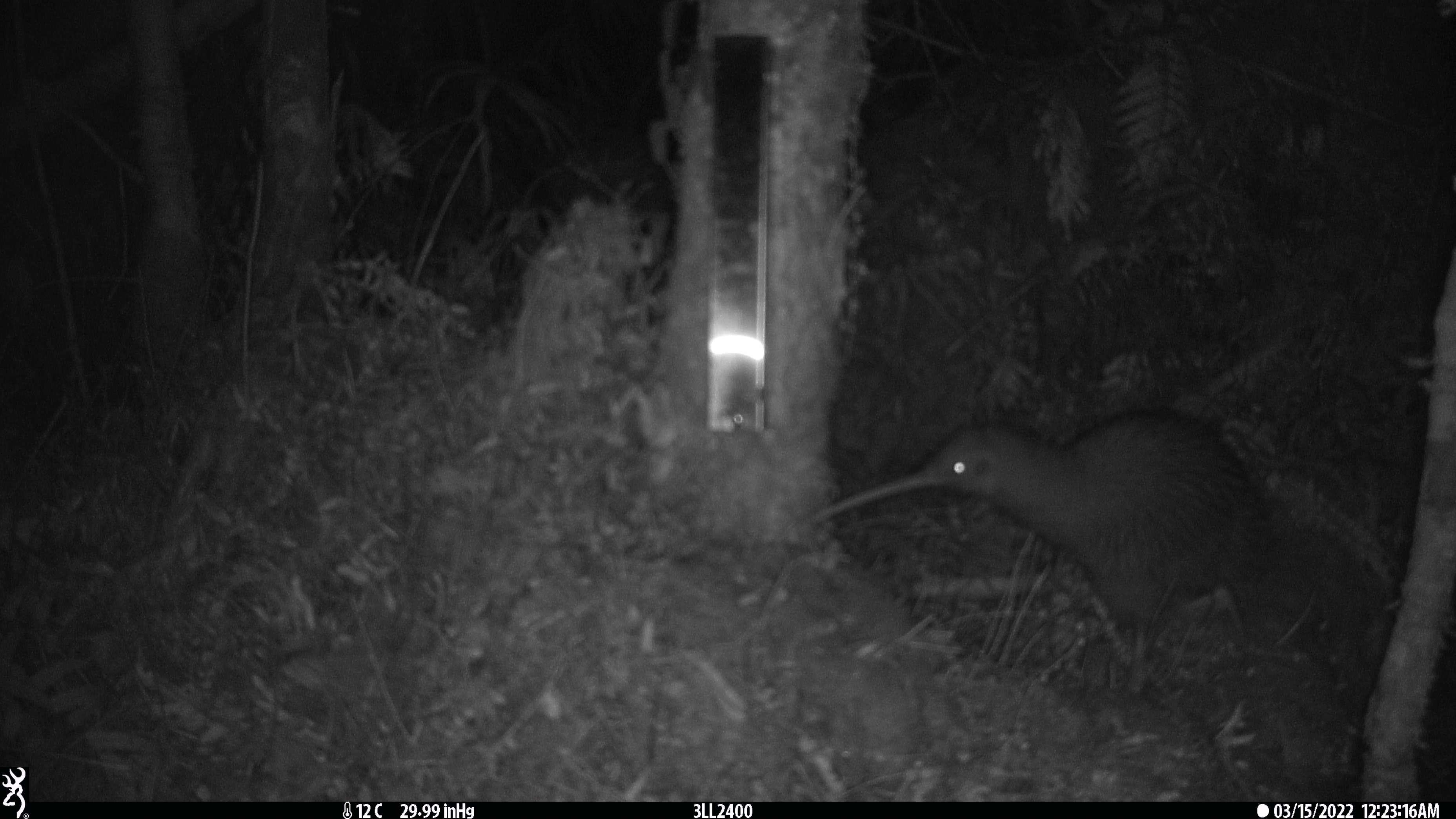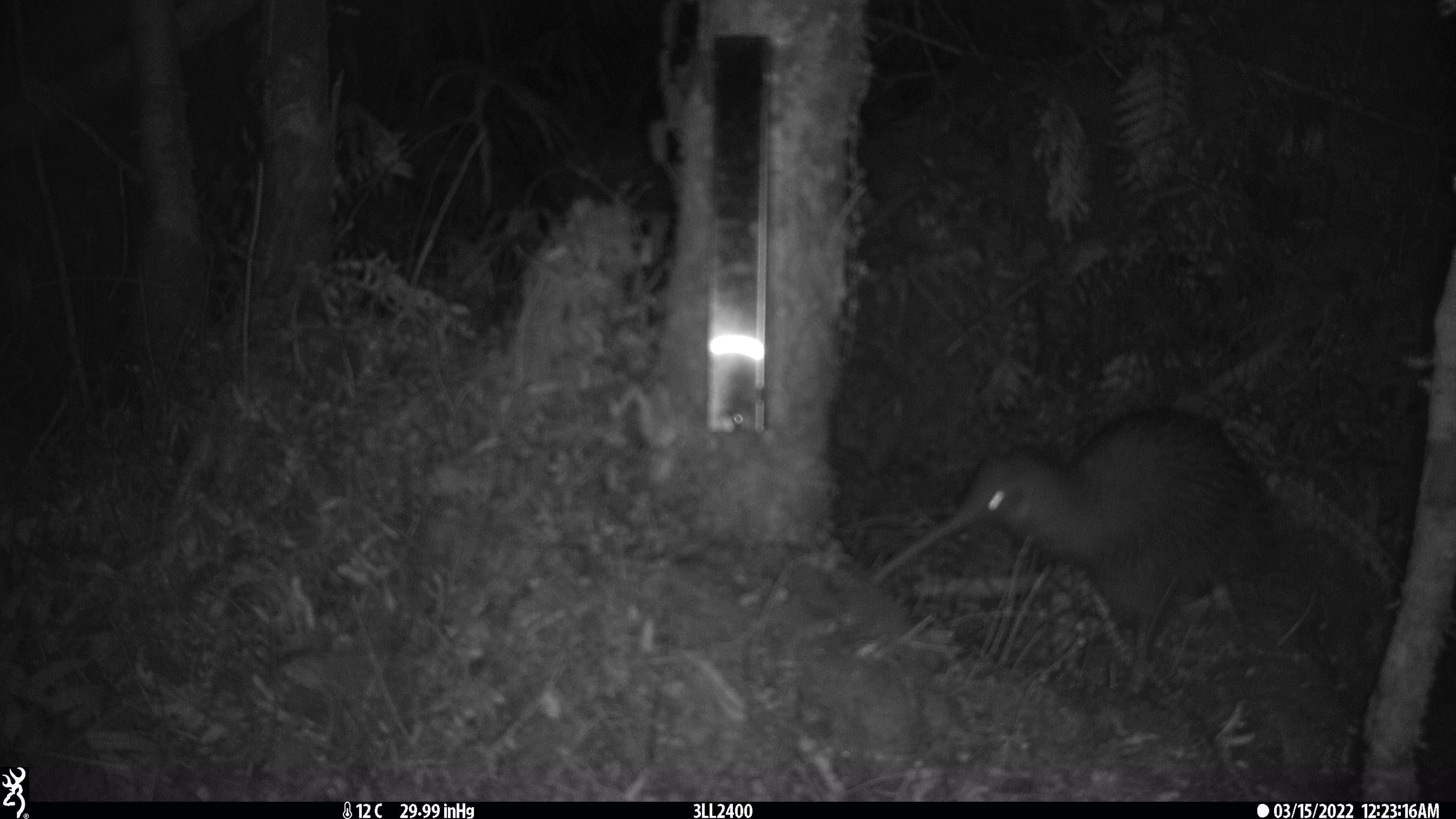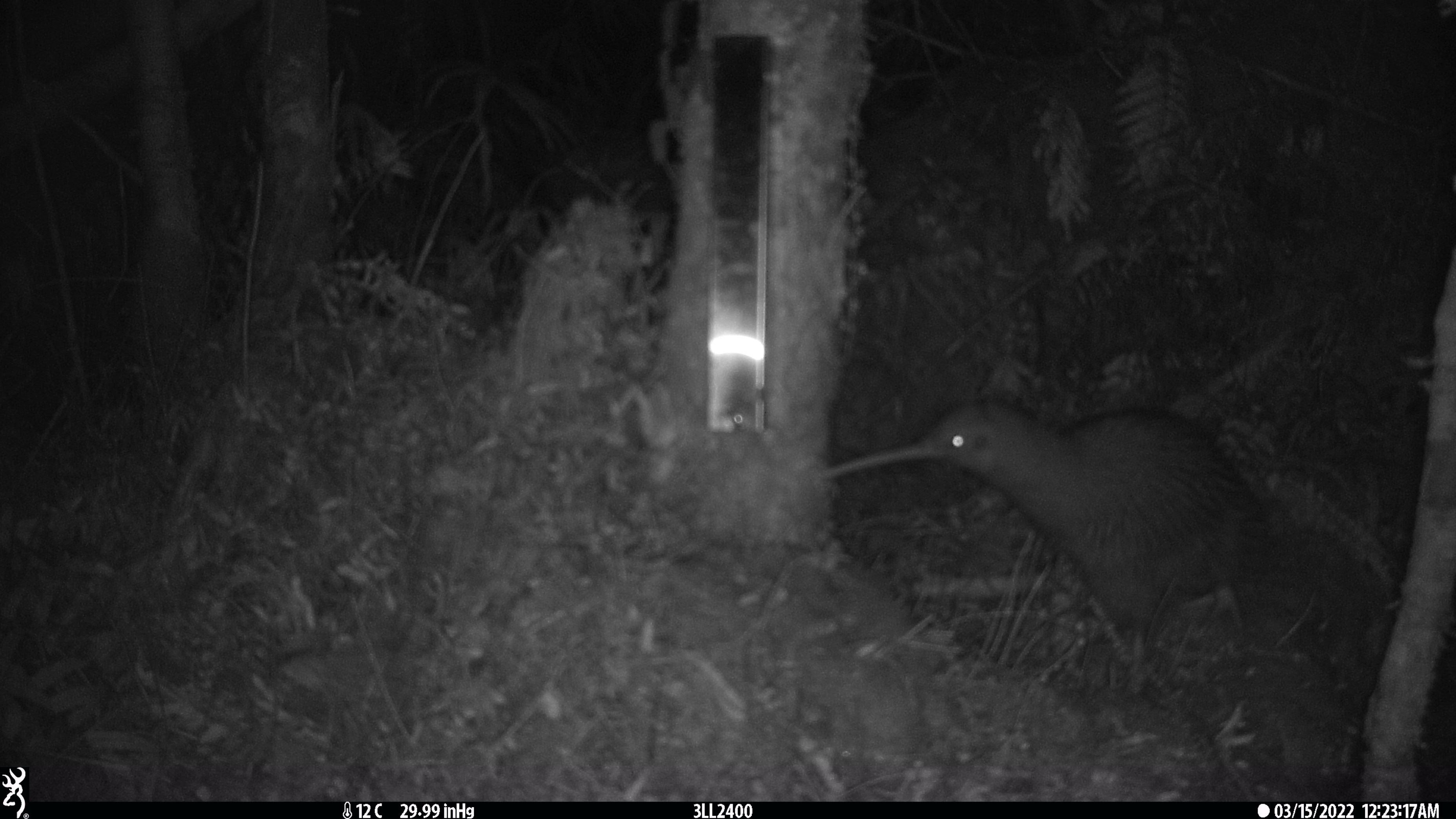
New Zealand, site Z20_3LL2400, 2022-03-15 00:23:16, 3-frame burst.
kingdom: Animalia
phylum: Chordata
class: Aves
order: Apterygiformes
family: Apterygidae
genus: Apteryx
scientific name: Apteryx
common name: kiwi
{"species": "kiwi (Apteryx)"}